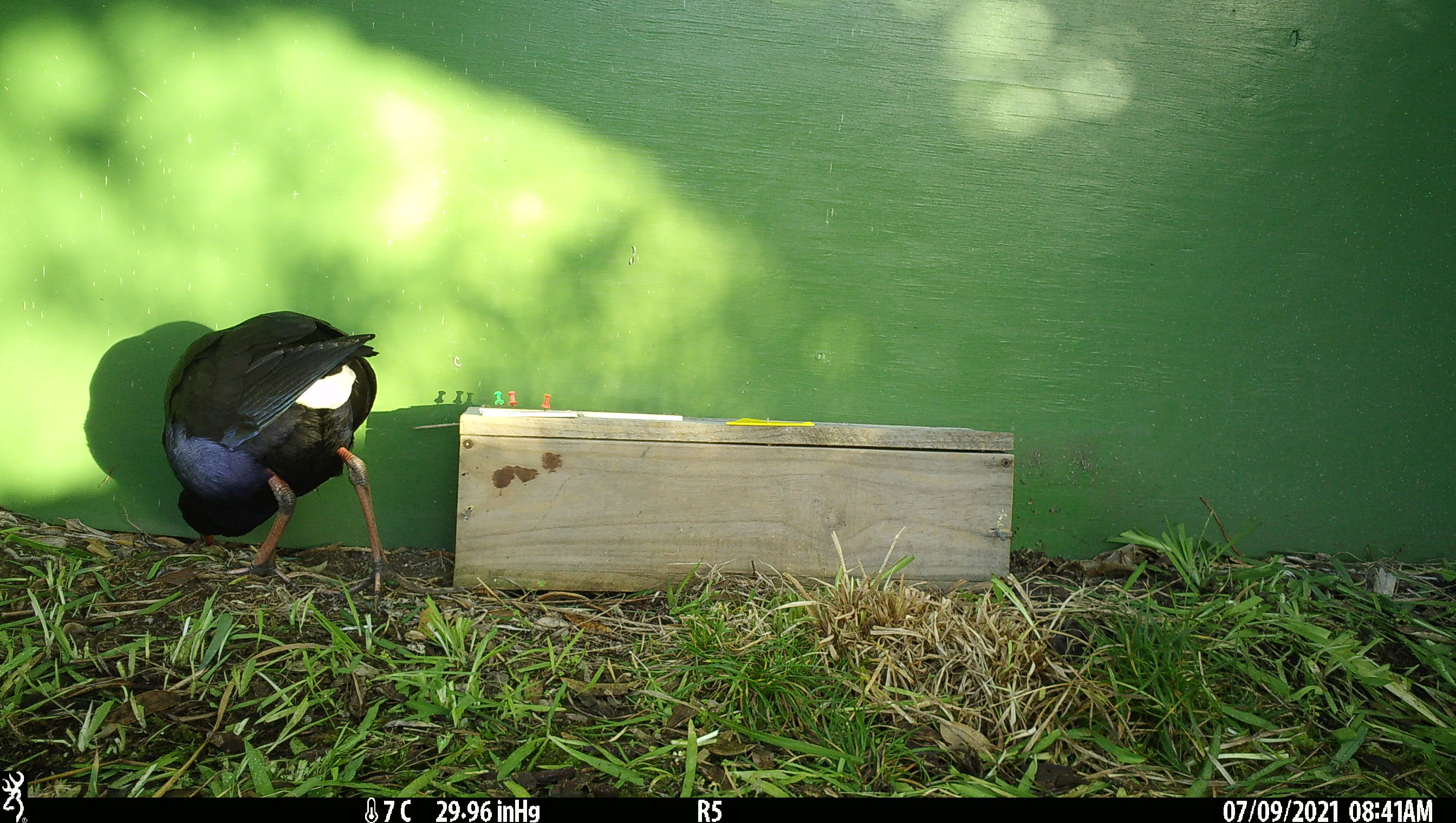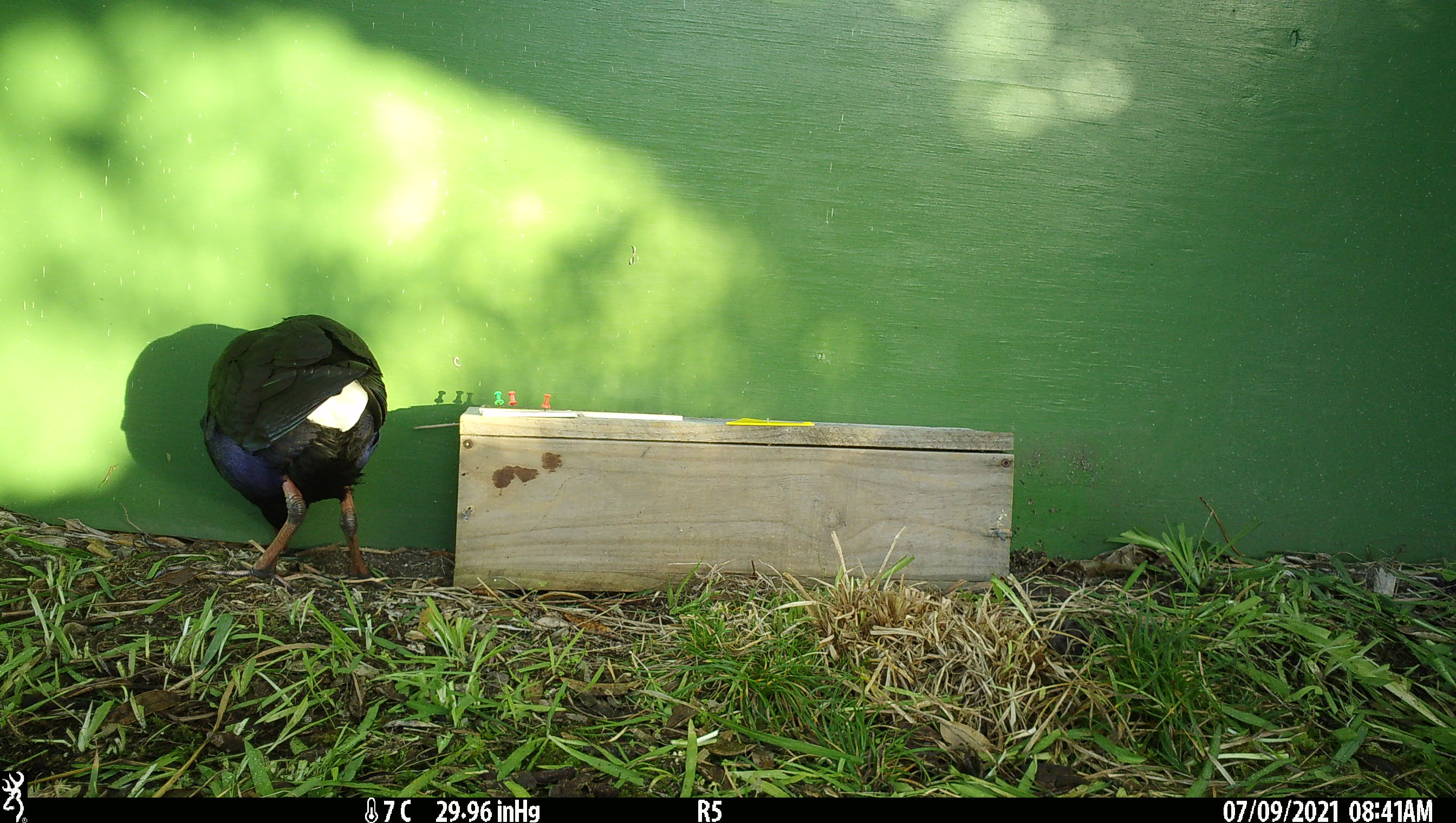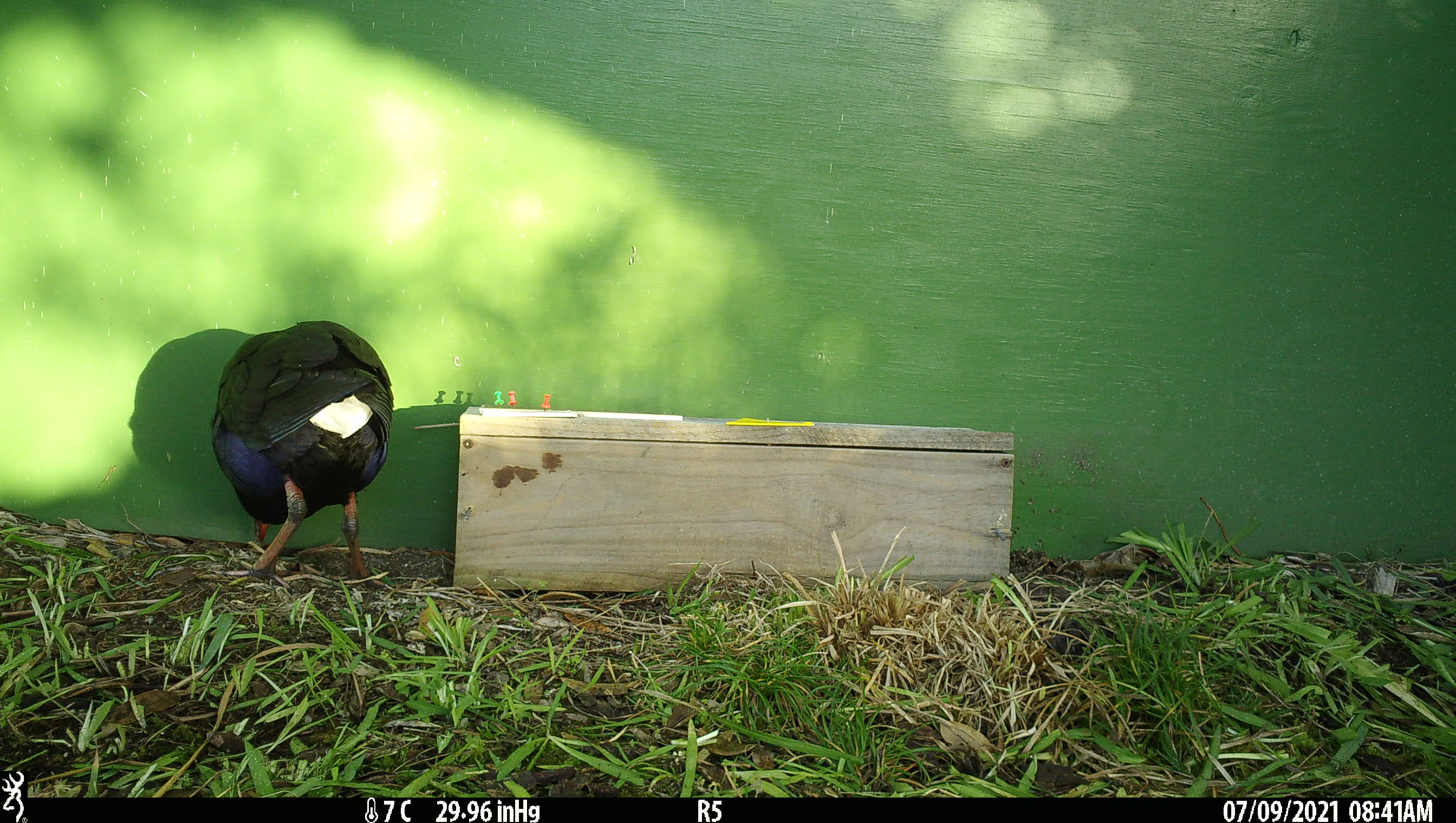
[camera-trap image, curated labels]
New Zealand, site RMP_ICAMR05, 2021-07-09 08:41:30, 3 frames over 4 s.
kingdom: Animalia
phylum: Chordata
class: Aves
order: Gruiformes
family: Rallidae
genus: Porphyrio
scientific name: Porphyrio melanotus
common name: australasian swamphen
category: pukeko